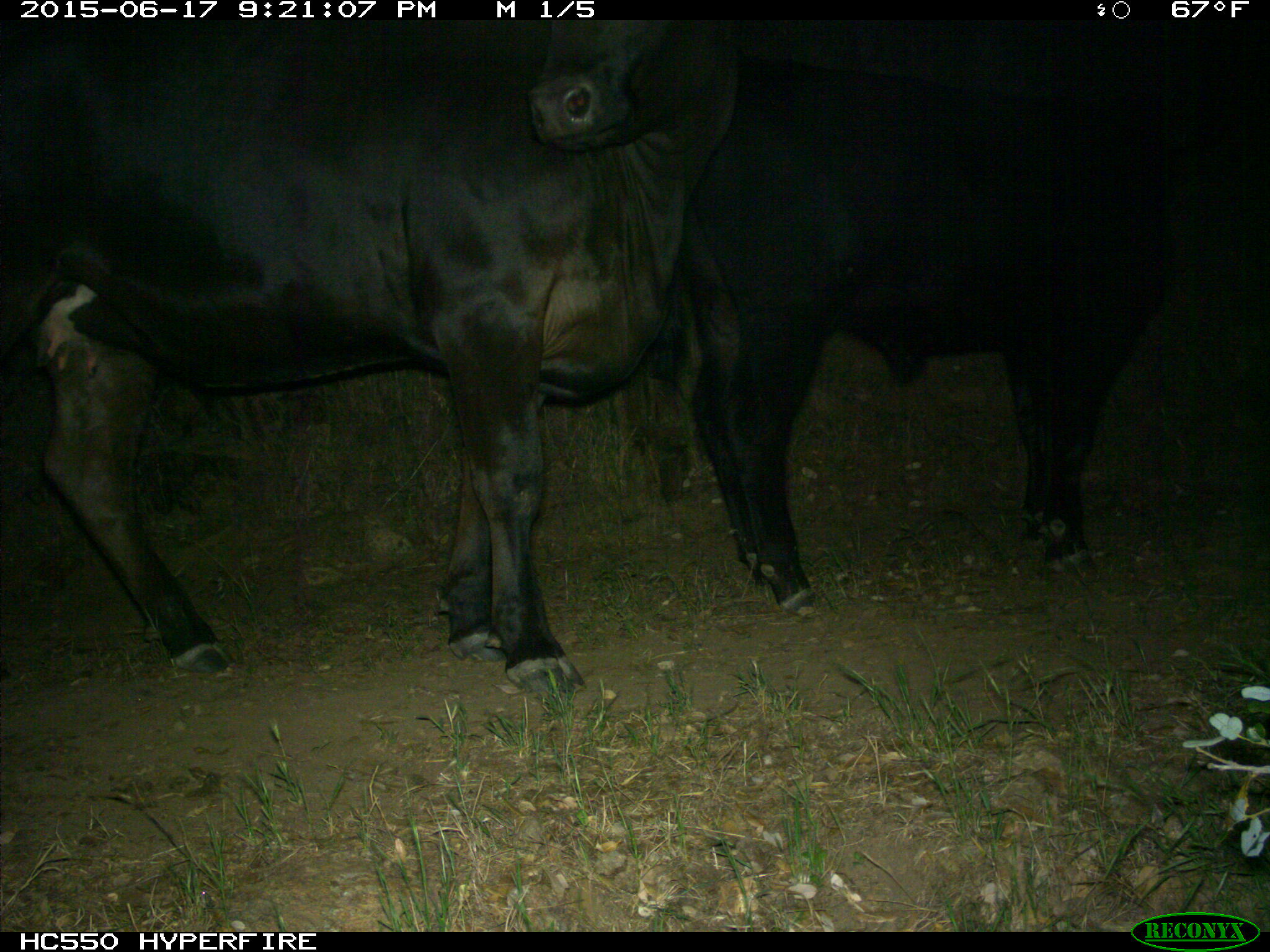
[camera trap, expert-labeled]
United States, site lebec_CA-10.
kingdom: Animalia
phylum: Chordata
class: Mammalia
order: Artiodactyla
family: Bovidae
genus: Bos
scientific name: Bos taurus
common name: domestic cow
Bos taurus (domestic cow).